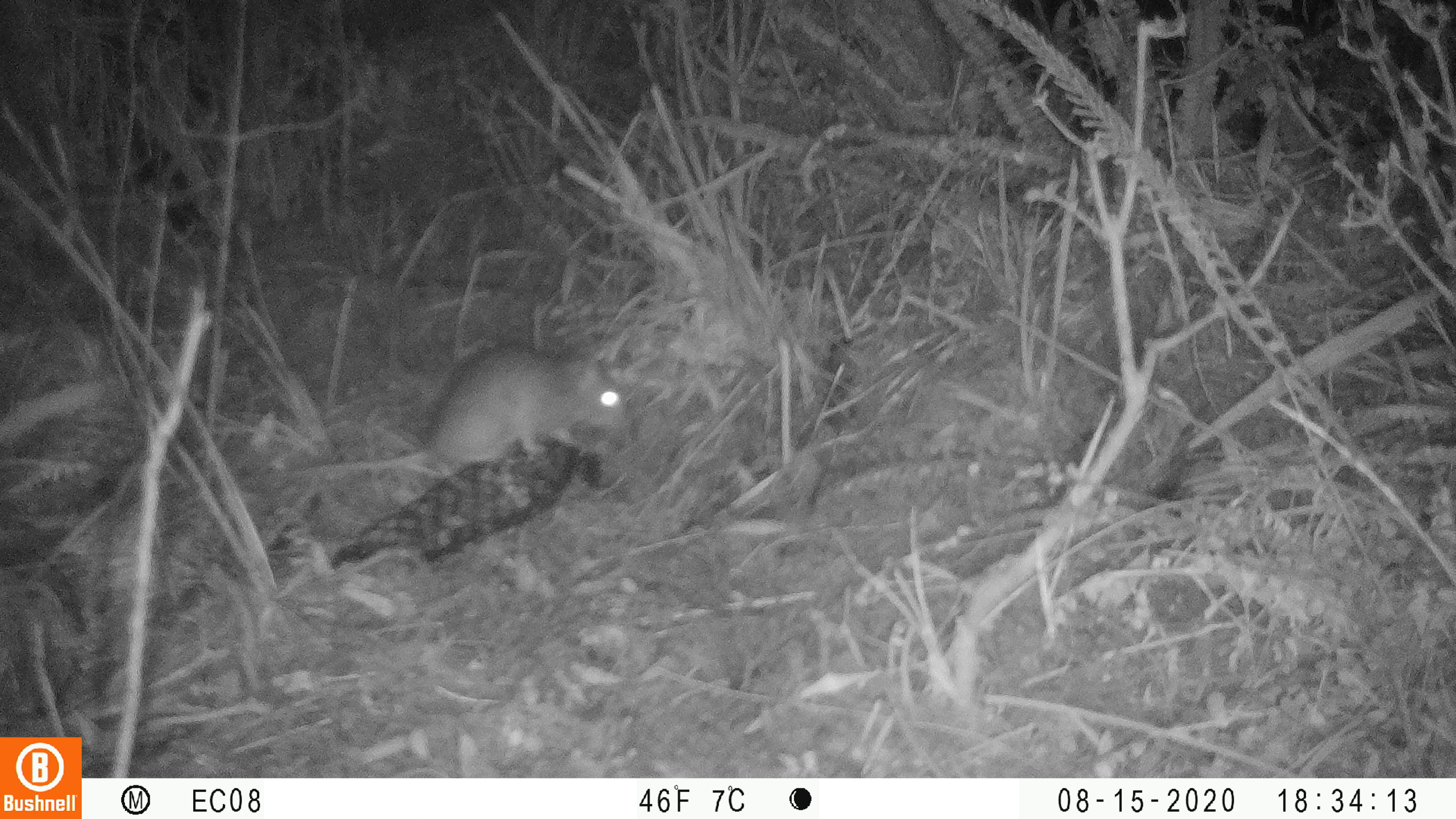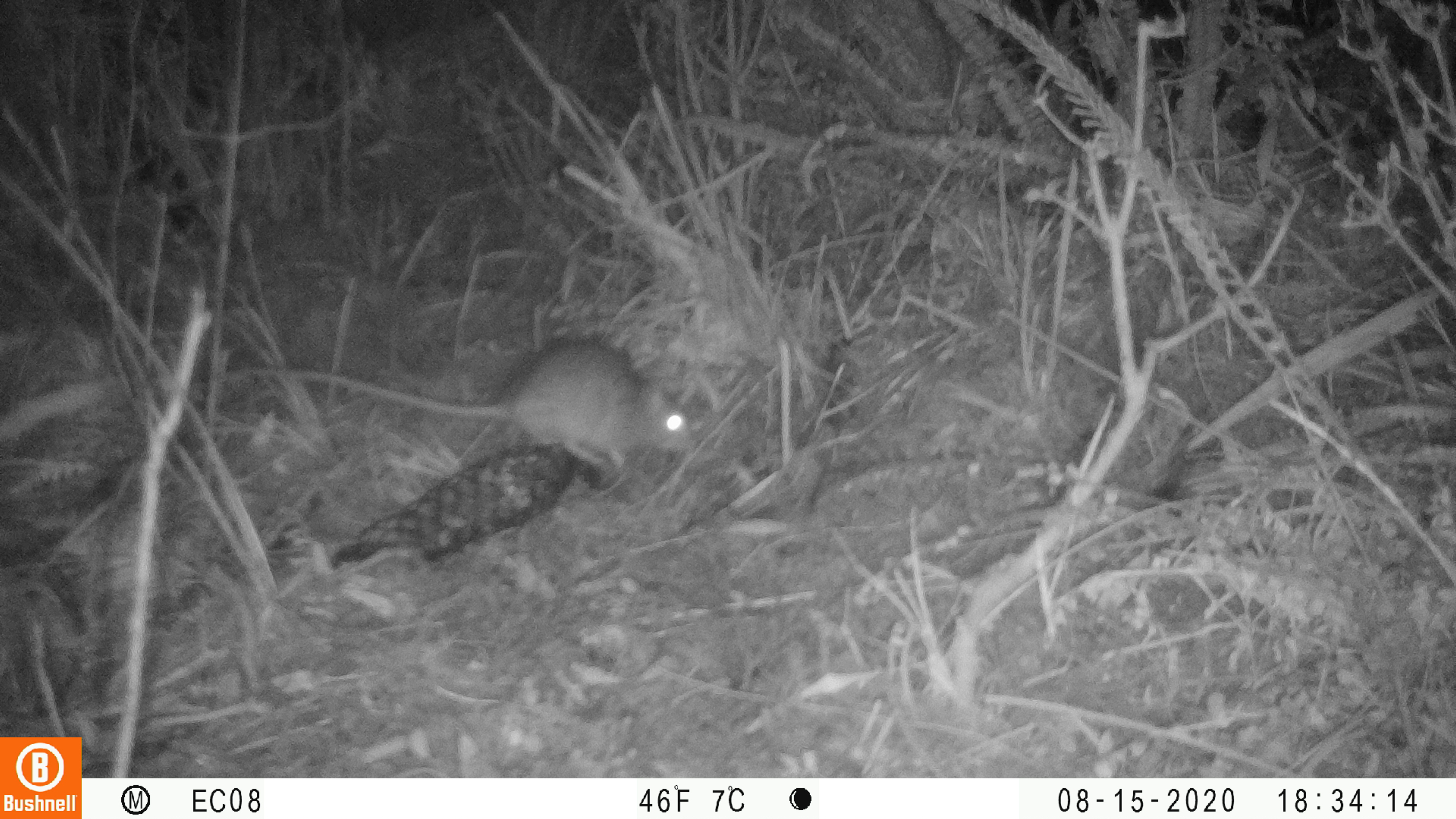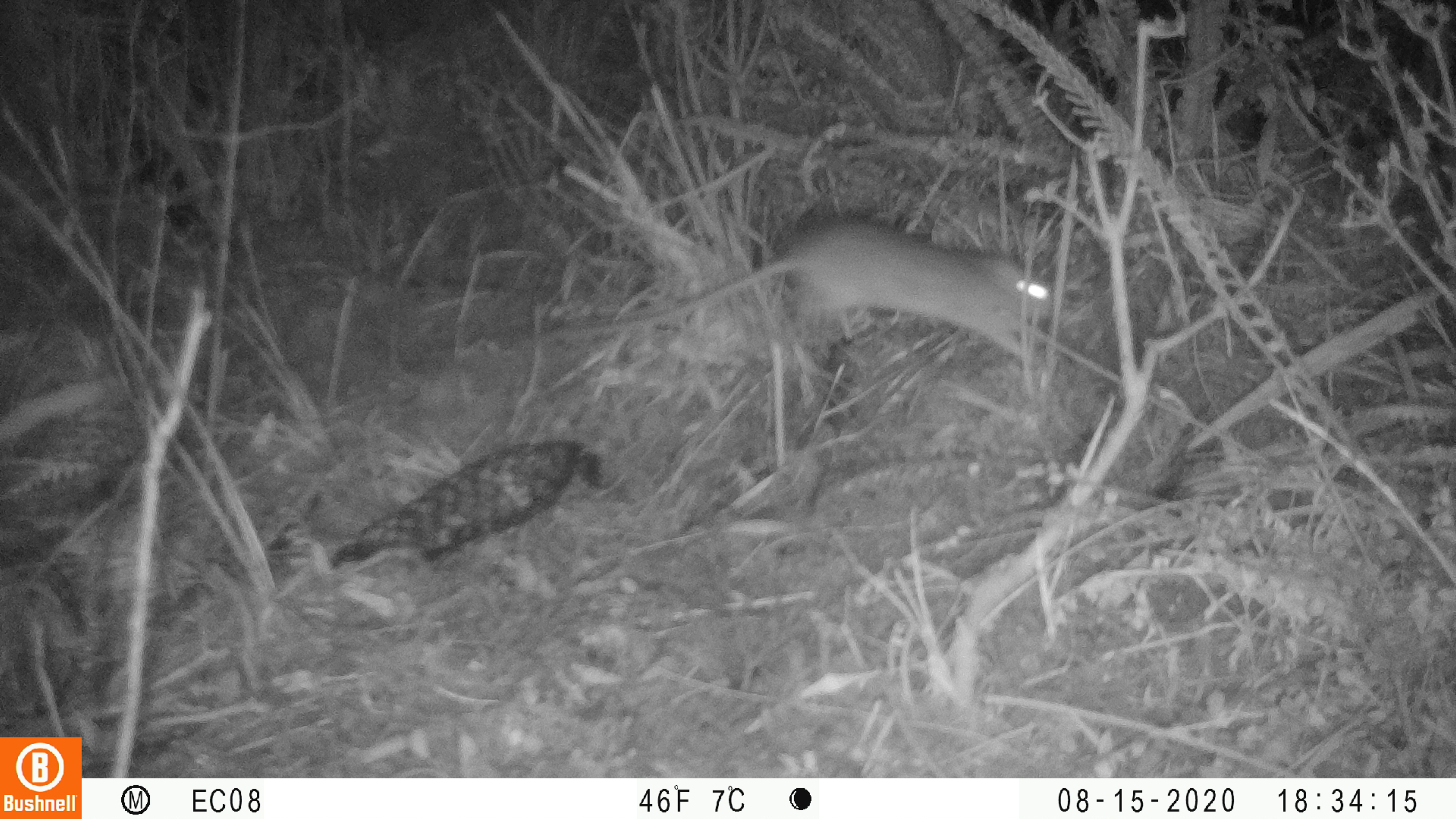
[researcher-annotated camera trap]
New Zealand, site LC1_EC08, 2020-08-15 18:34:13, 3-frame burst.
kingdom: Animalia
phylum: Chordata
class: Mammalia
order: Rodentia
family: Muridae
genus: Rattus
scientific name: Rattus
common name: rat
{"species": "rat (Rattus)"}